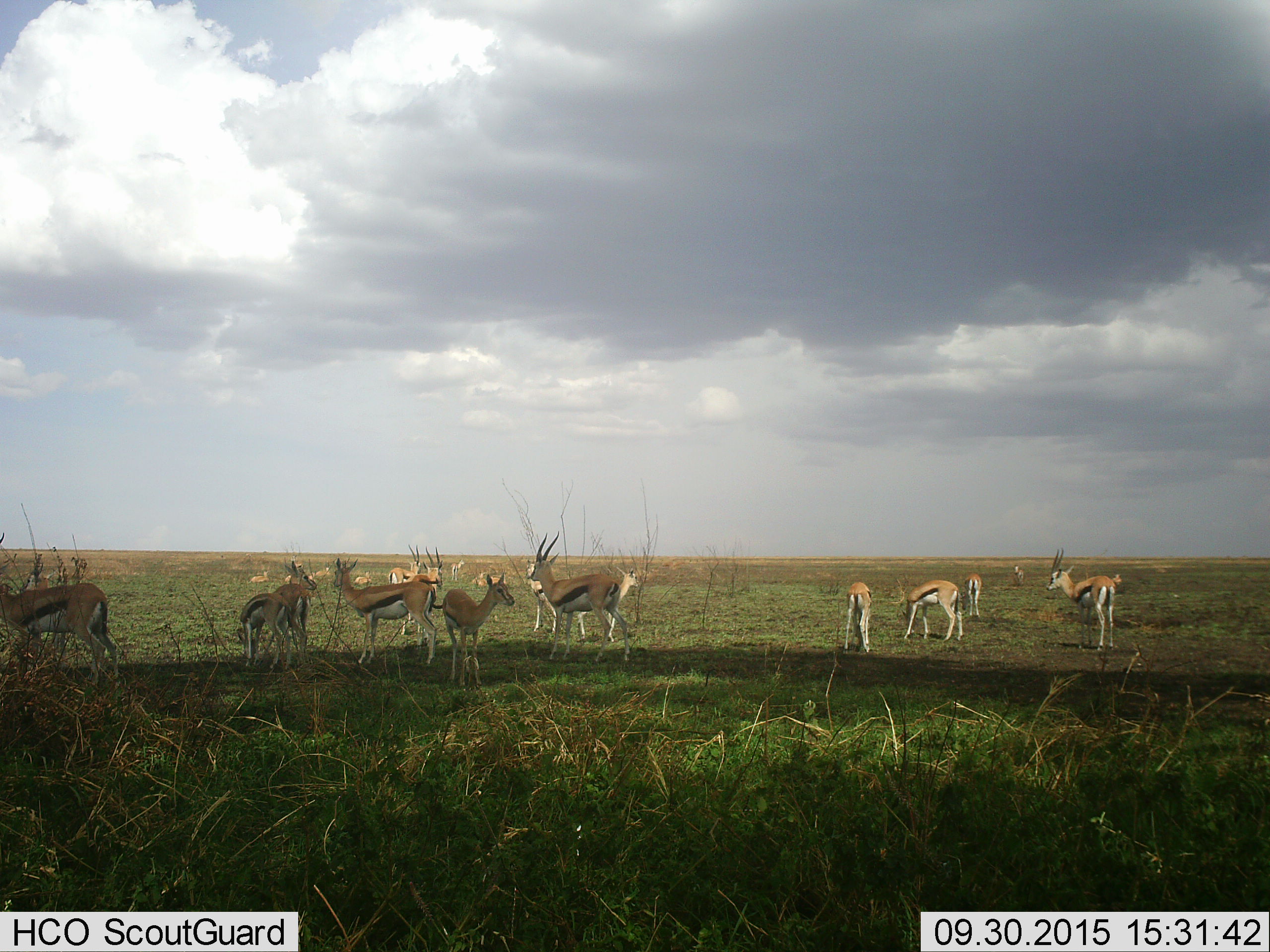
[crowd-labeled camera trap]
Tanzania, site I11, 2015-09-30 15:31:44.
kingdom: Animalia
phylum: Chordata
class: Mammalia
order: Artiodactyla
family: Bovidae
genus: Eudorcas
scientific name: Eudorcas thomsonii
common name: thomson's gazelle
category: gazellethomsons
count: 11-50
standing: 86%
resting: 57%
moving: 14%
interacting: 14%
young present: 57%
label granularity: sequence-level